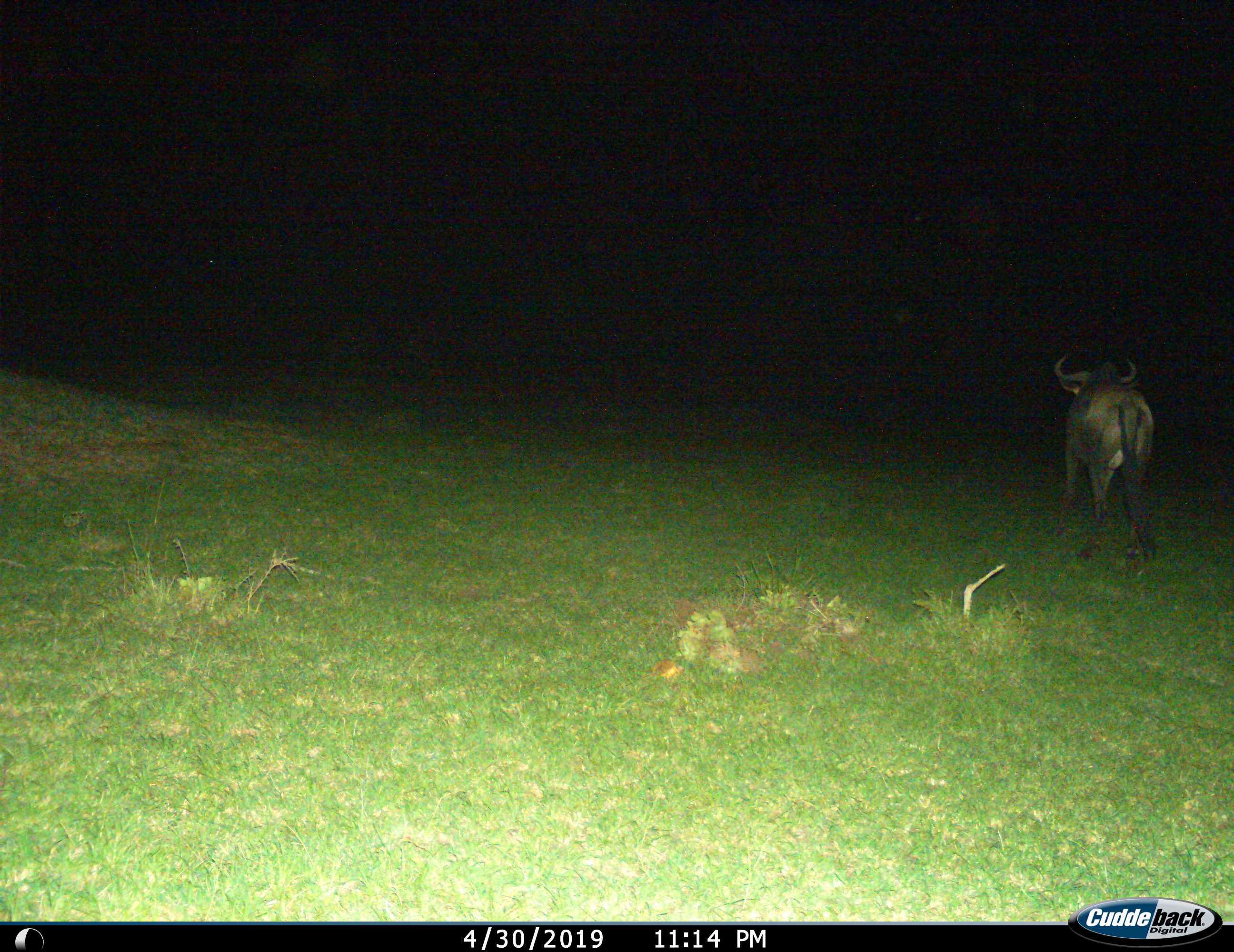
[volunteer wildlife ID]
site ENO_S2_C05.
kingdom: Animalia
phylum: Chordata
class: Mammalia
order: Artiodactyla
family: Bovidae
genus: Syncerus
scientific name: Syncerus caffer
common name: african buffalo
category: buffalo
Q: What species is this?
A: Buffalo (african buffalo) (Syncerus caffer).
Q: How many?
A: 1.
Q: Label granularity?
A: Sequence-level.